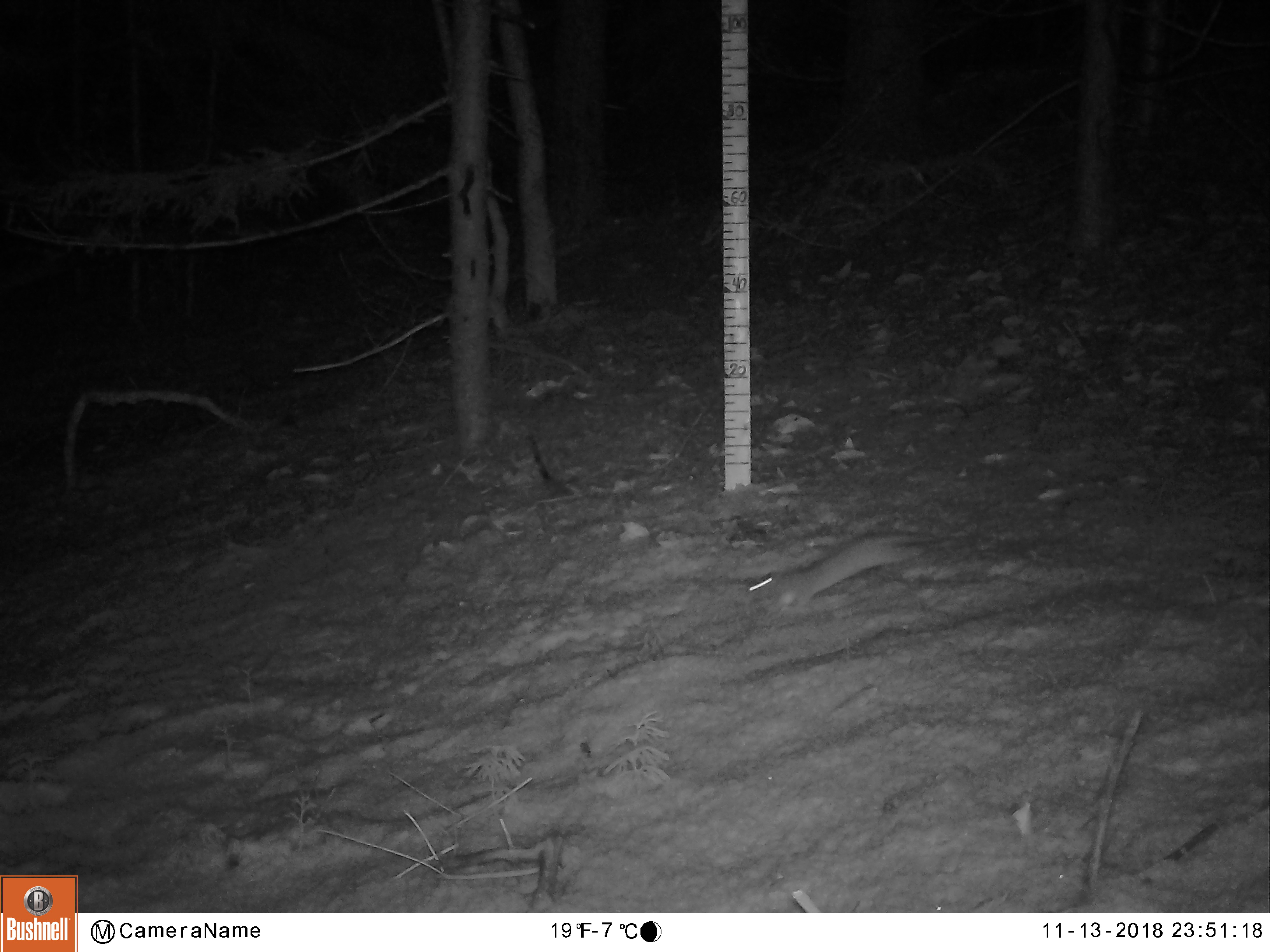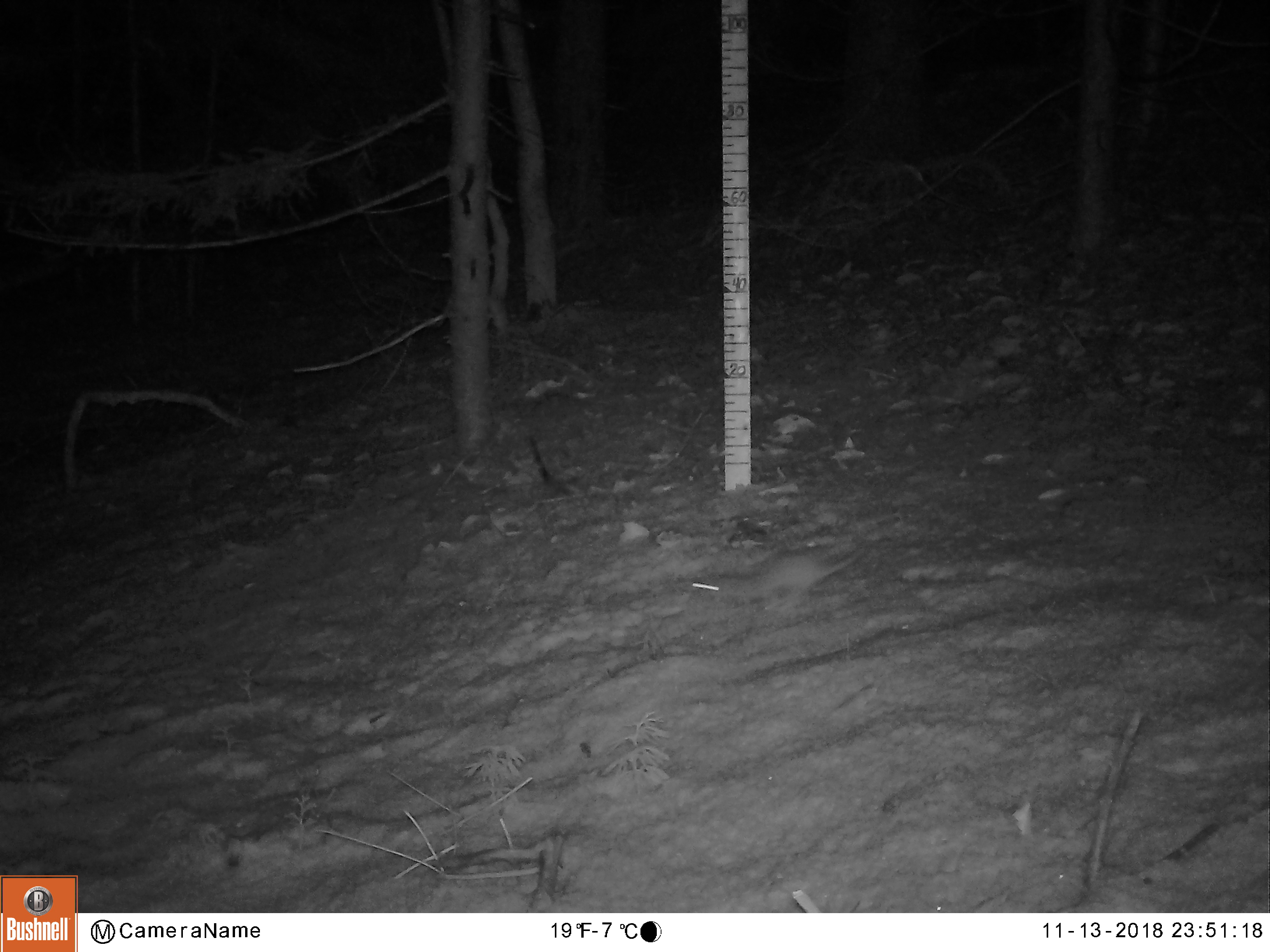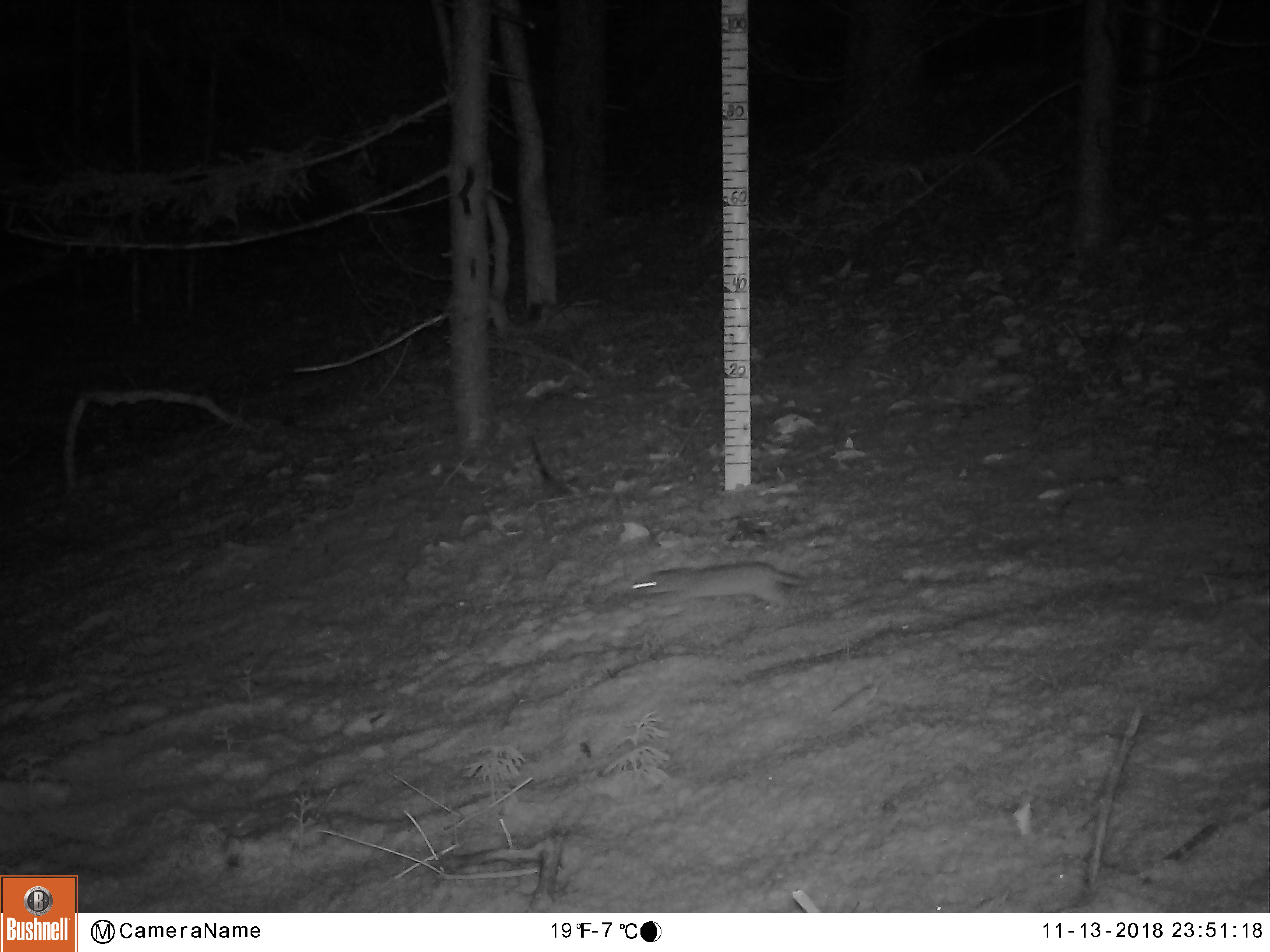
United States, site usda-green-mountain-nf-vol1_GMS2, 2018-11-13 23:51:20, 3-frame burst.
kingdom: Animalia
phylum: Chordata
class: Mammalia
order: Carnivora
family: Mustelidae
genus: Mustela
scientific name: Mustela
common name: weasel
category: weasel sp.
Weasel sp. (weasel) (Mustela).